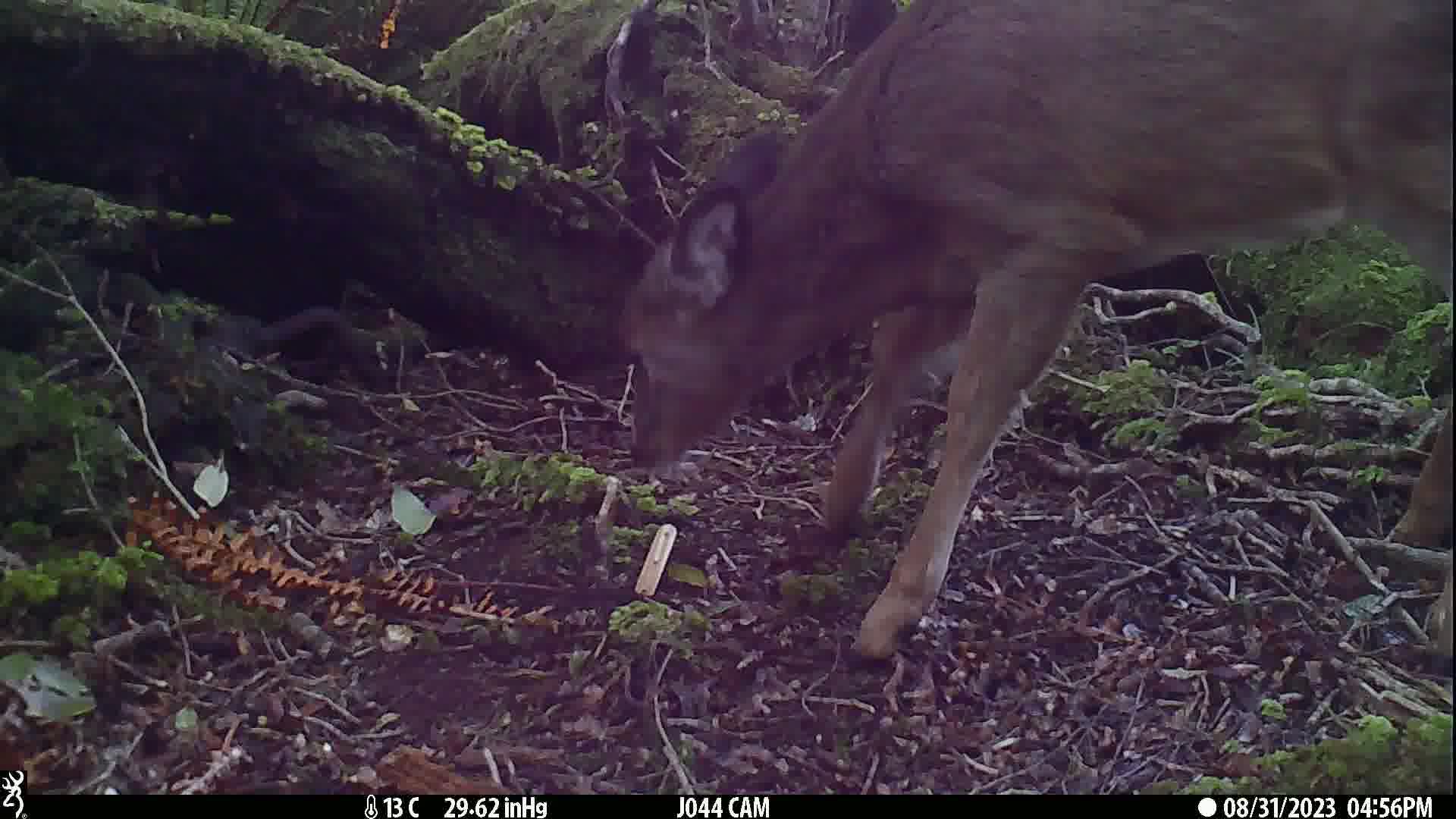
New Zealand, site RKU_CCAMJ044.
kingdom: Animalia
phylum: Chordata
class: Mammalia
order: Artiodactyla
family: Cervidae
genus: Odocoileus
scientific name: Odocoileus virginianus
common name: white-tailed deer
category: white tailed deer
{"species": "white tailed deer (white-tailed deer) (Odocoileus virginianus)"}